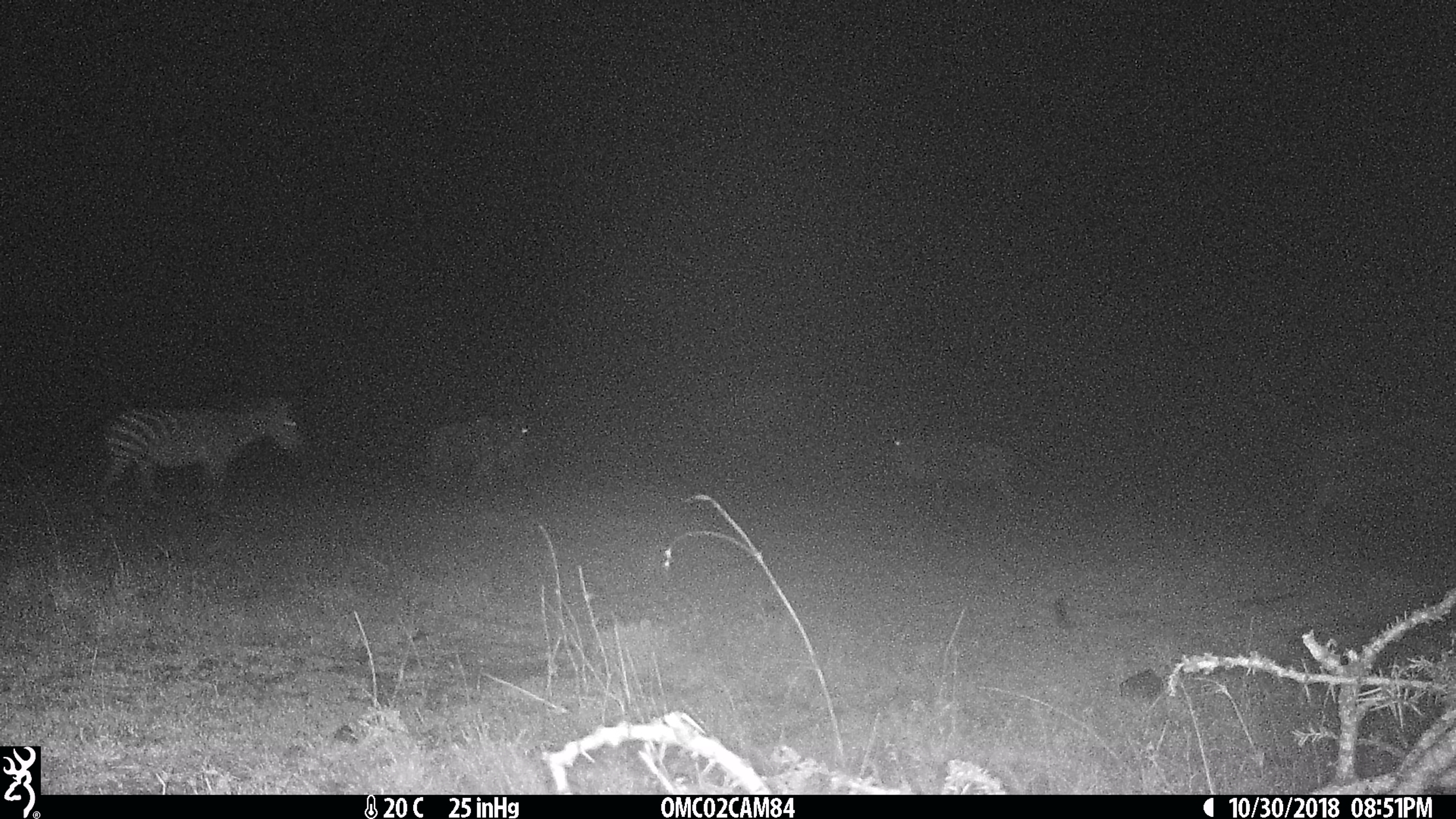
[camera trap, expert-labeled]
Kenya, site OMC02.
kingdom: Animalia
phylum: Chordata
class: Mammalia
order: Artiodactyla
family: Bovidae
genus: Connochaetes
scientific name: Connochaetes taurinus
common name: blue wildebeest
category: wildebeest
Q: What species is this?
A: Wildebeest (blue wildebeest) (Connochaetes taurinus).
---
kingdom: Animalia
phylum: Chordata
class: Mammalia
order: Perissodactyla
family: Equidae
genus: Equus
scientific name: Equus quagga burchellii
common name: burchell's zebra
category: zebra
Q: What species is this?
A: Zebra (burchell's zebra) (Equus quagga burchellii).